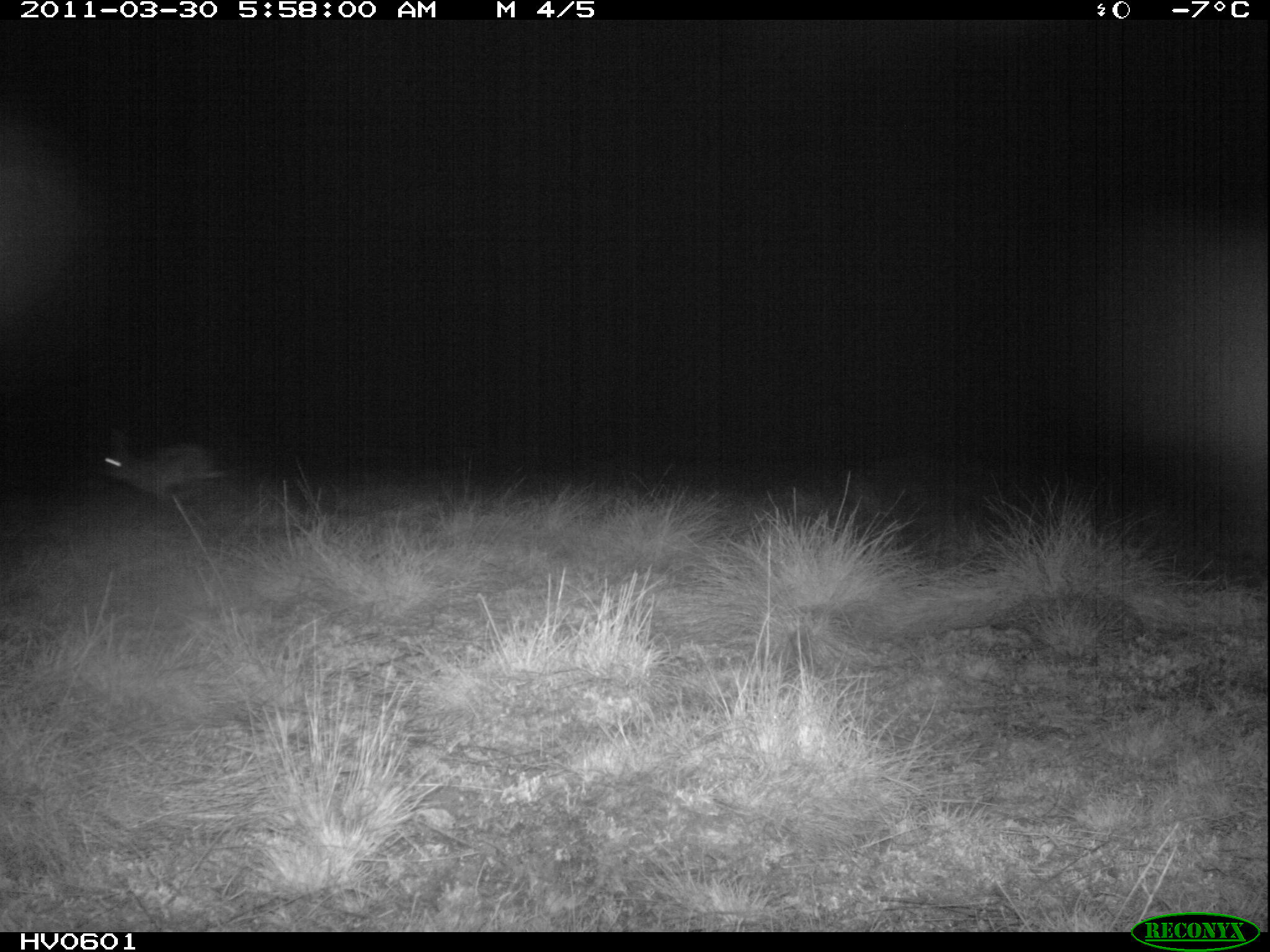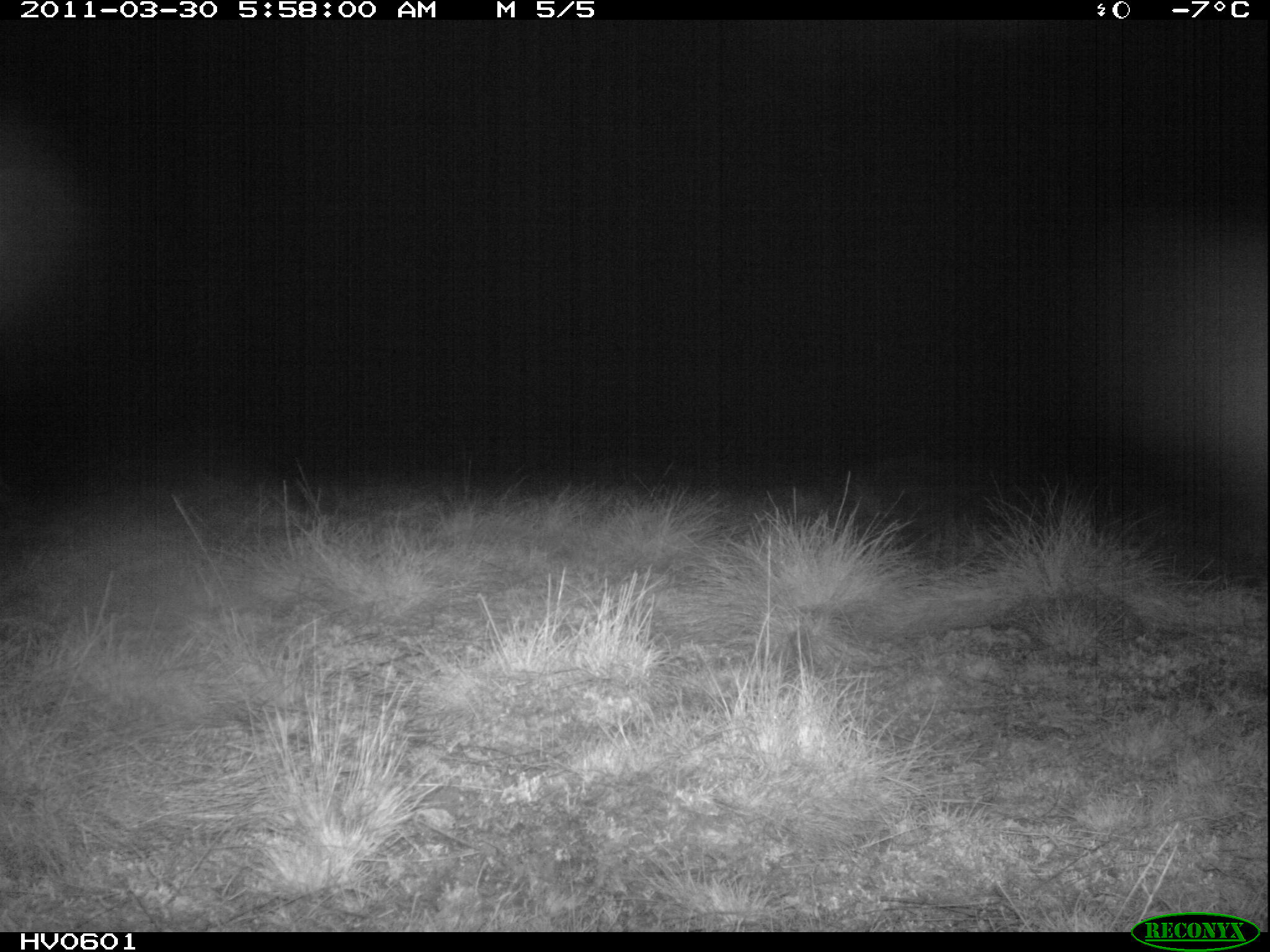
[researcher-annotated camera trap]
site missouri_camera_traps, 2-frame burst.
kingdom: Animalia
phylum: Chordata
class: Mammalia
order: Lagomorpha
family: Leporidae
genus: Lepus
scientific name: Lepus europaeus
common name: european hare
European hare (Lepus europaeus).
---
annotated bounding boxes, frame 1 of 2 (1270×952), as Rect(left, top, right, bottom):
european hare: Rect(78, 416, 247, 535)